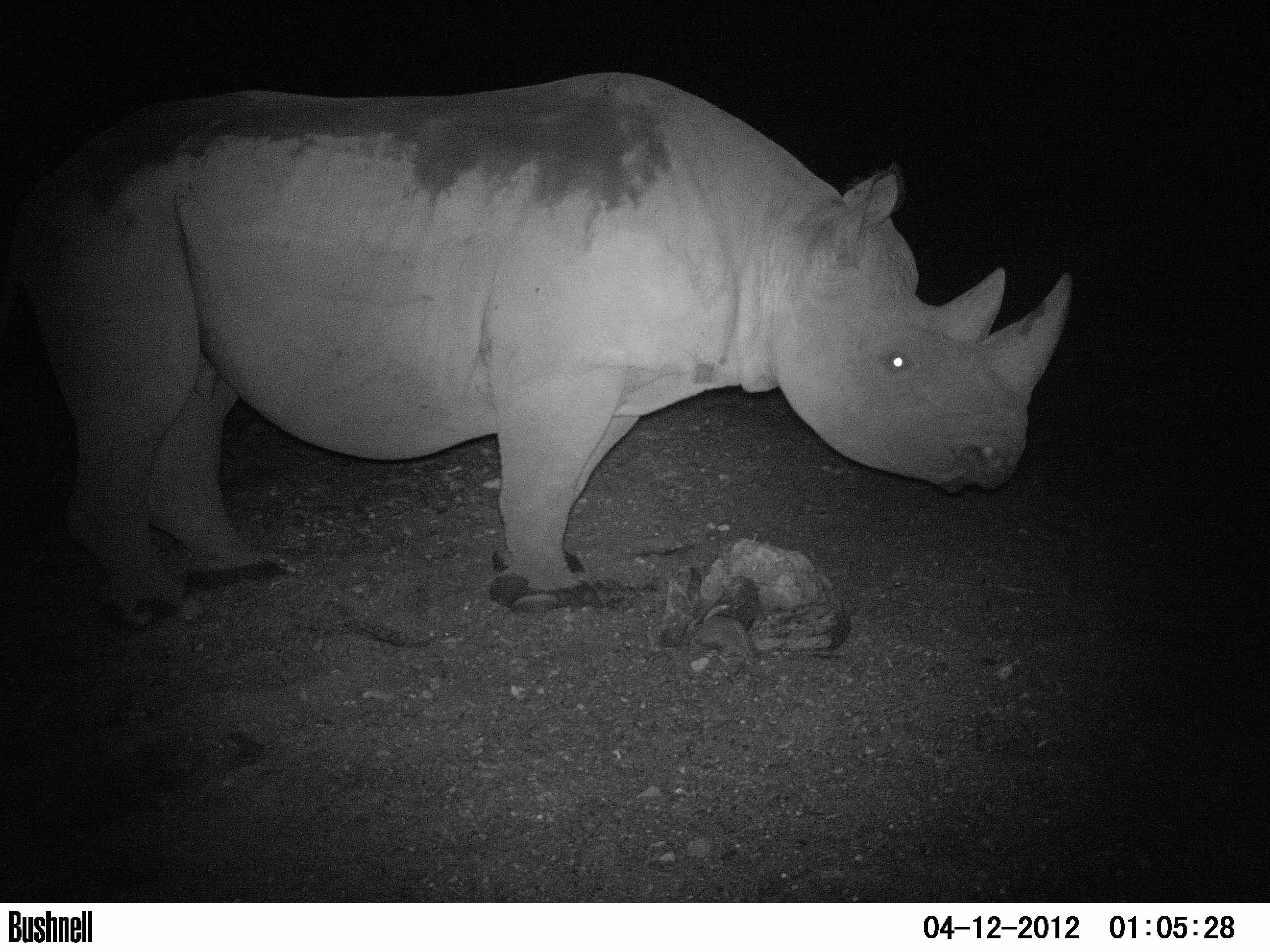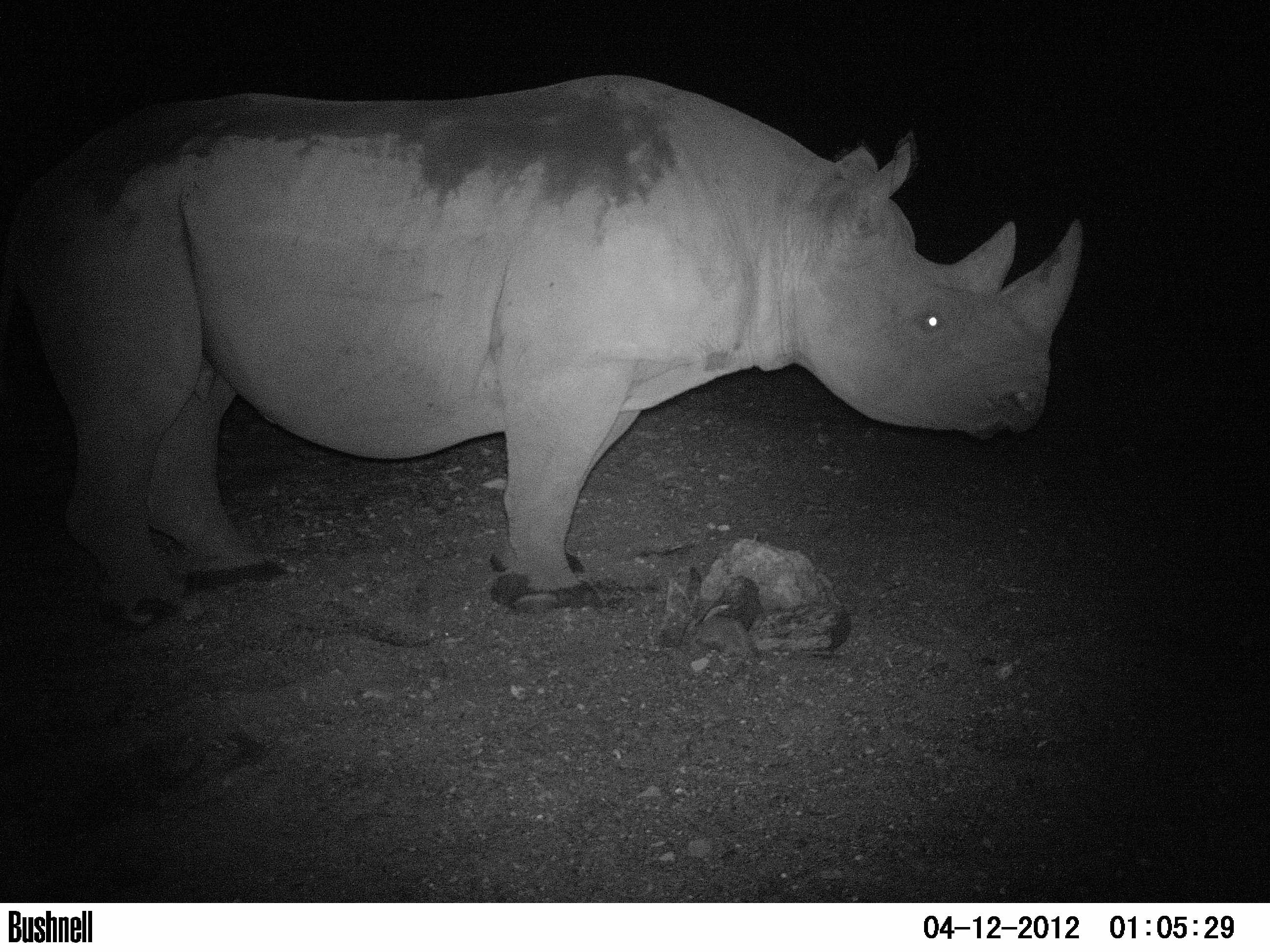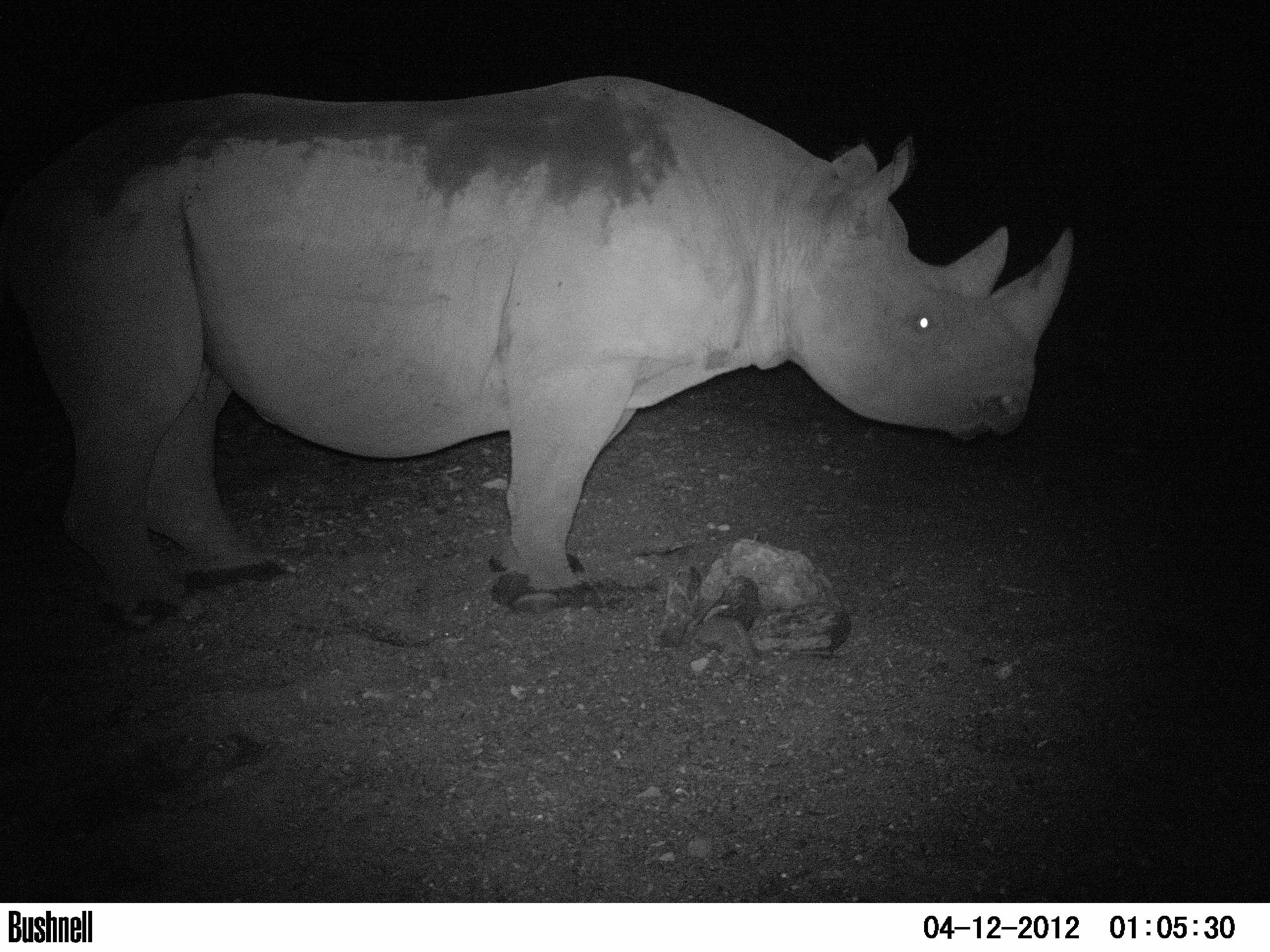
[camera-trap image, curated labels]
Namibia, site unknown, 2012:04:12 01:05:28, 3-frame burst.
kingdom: Animalia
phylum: Chordata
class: Mammalia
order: Perissodactyla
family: Rhinocerotidae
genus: Diceros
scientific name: Diceros bicornis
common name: black rhinoceros